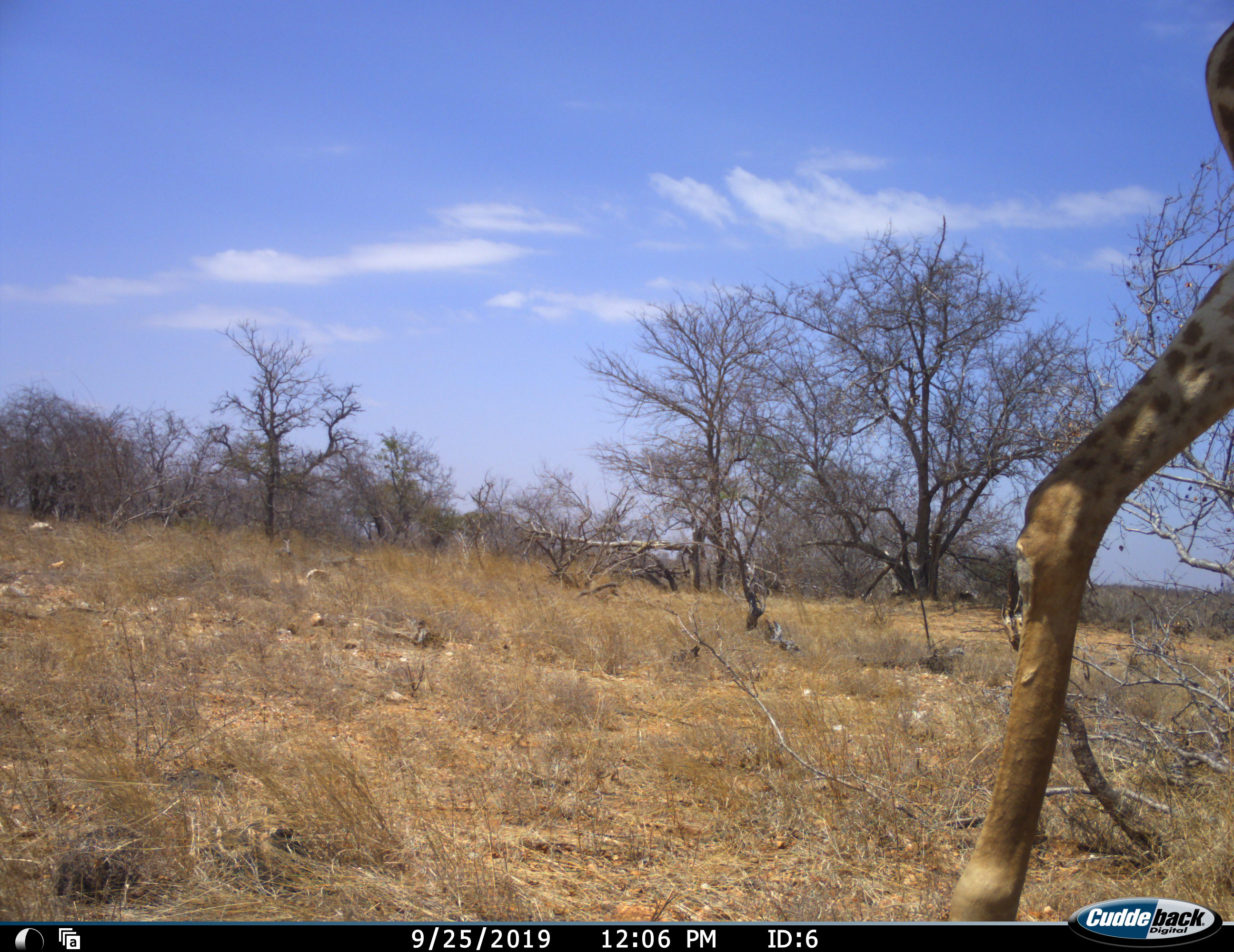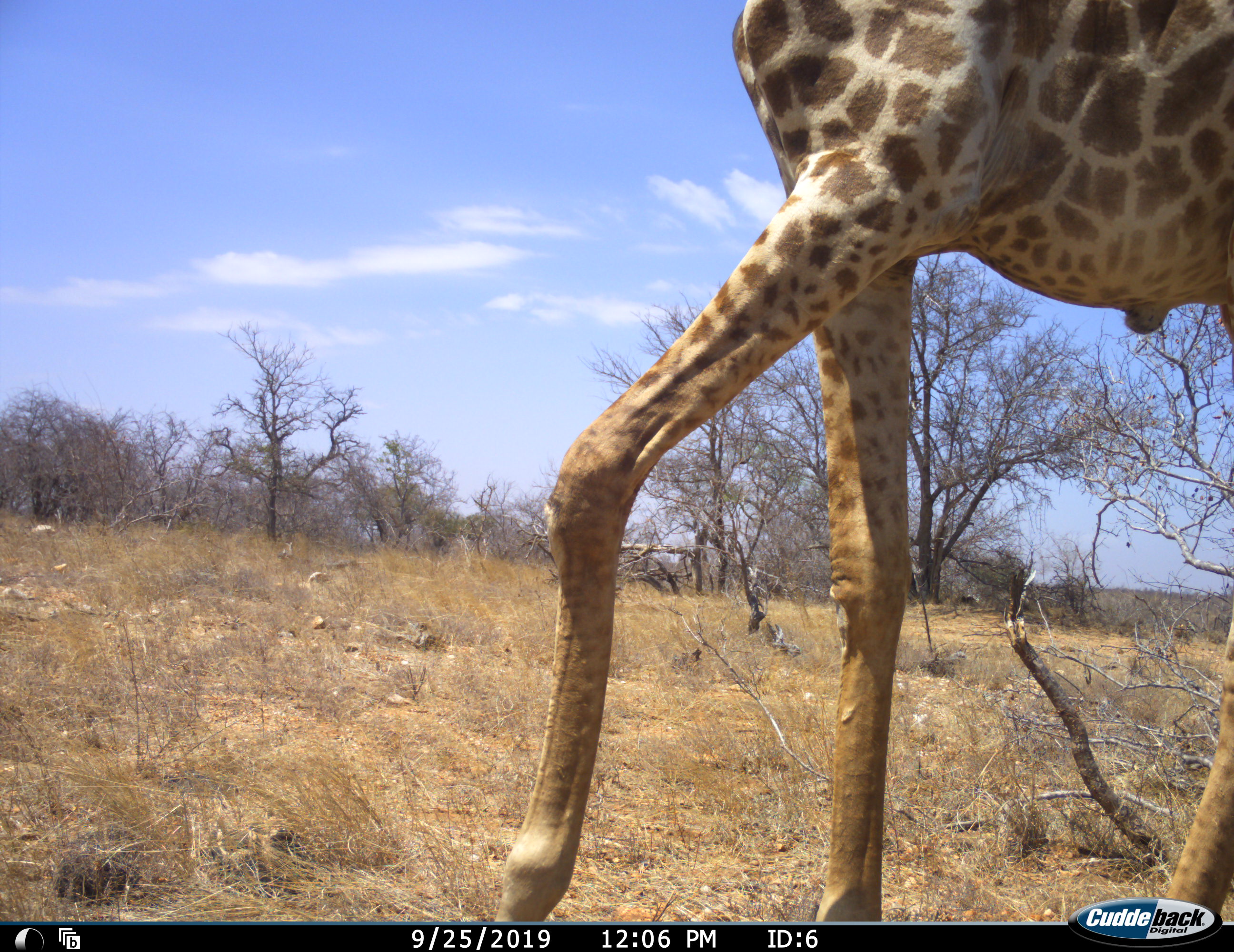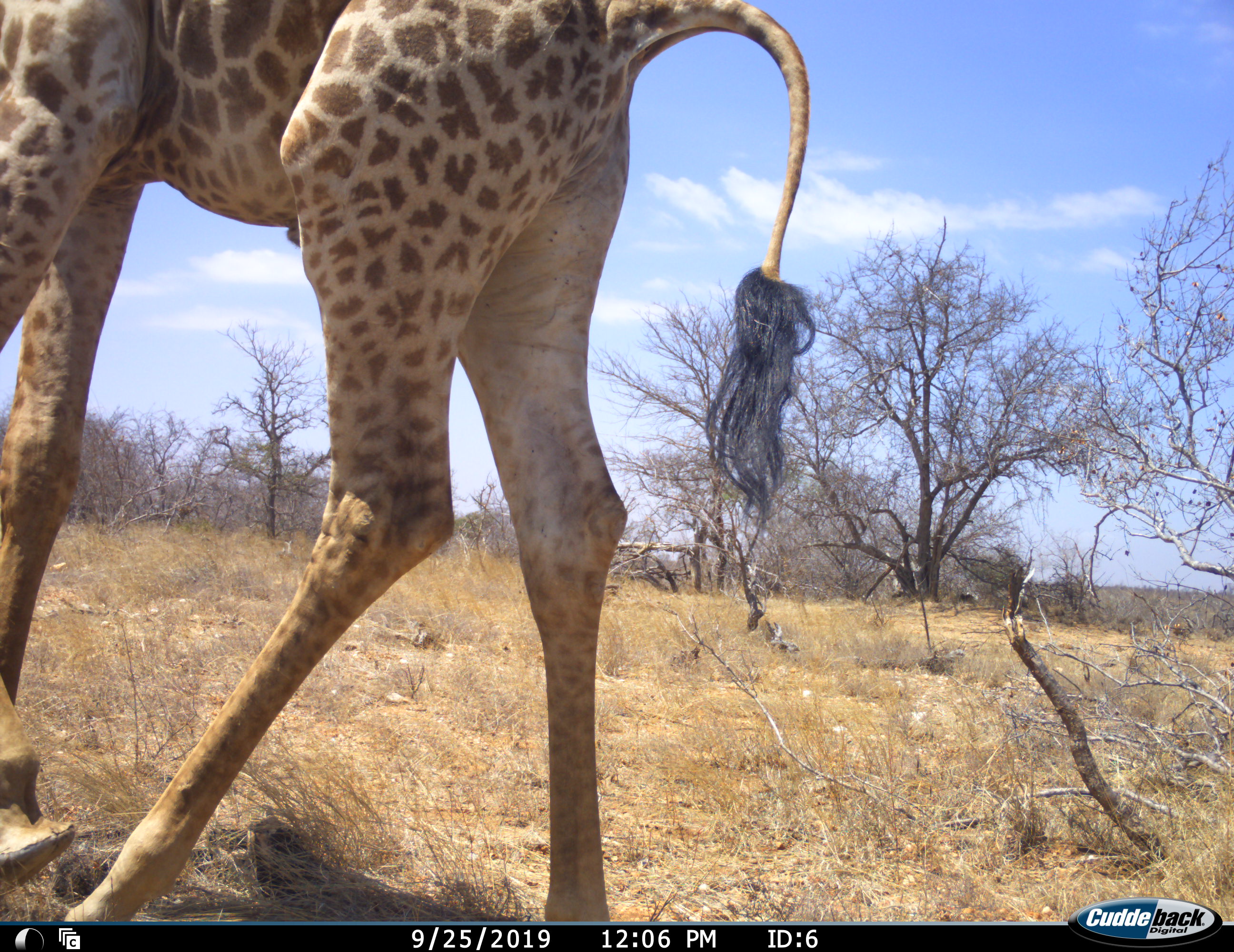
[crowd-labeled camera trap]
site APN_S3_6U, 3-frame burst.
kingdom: Animalia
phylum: Chordata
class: Mammalia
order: Artiodactyla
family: Giraffidae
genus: Giraffa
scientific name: Giraffa camelopardalis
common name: giraffe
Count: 1.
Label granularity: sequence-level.